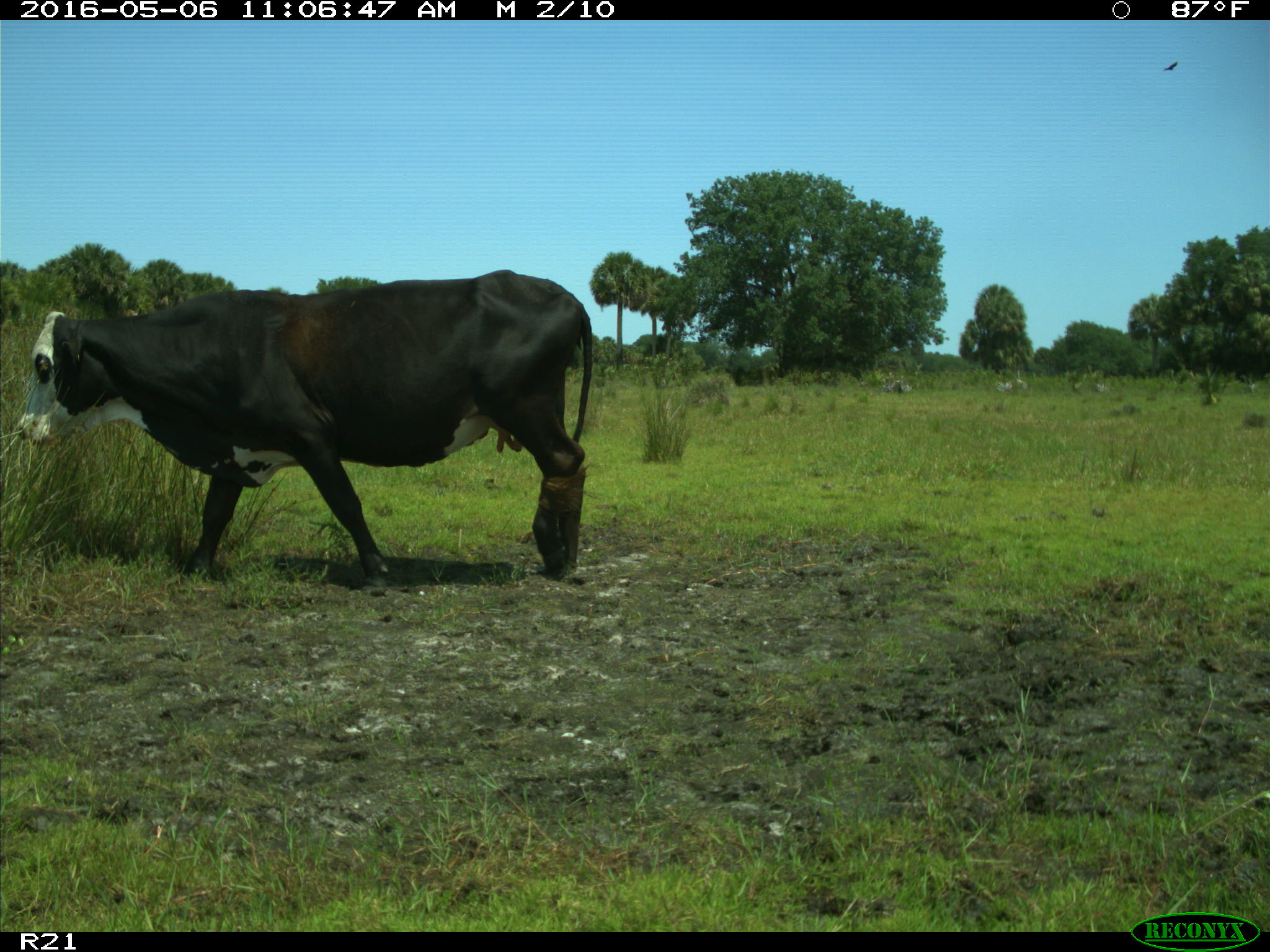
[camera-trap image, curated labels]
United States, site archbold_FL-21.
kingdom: Animalia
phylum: Chordata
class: Mammalia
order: Artiodactyla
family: Bovidae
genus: Bos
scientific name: Bos taurus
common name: domestic cow